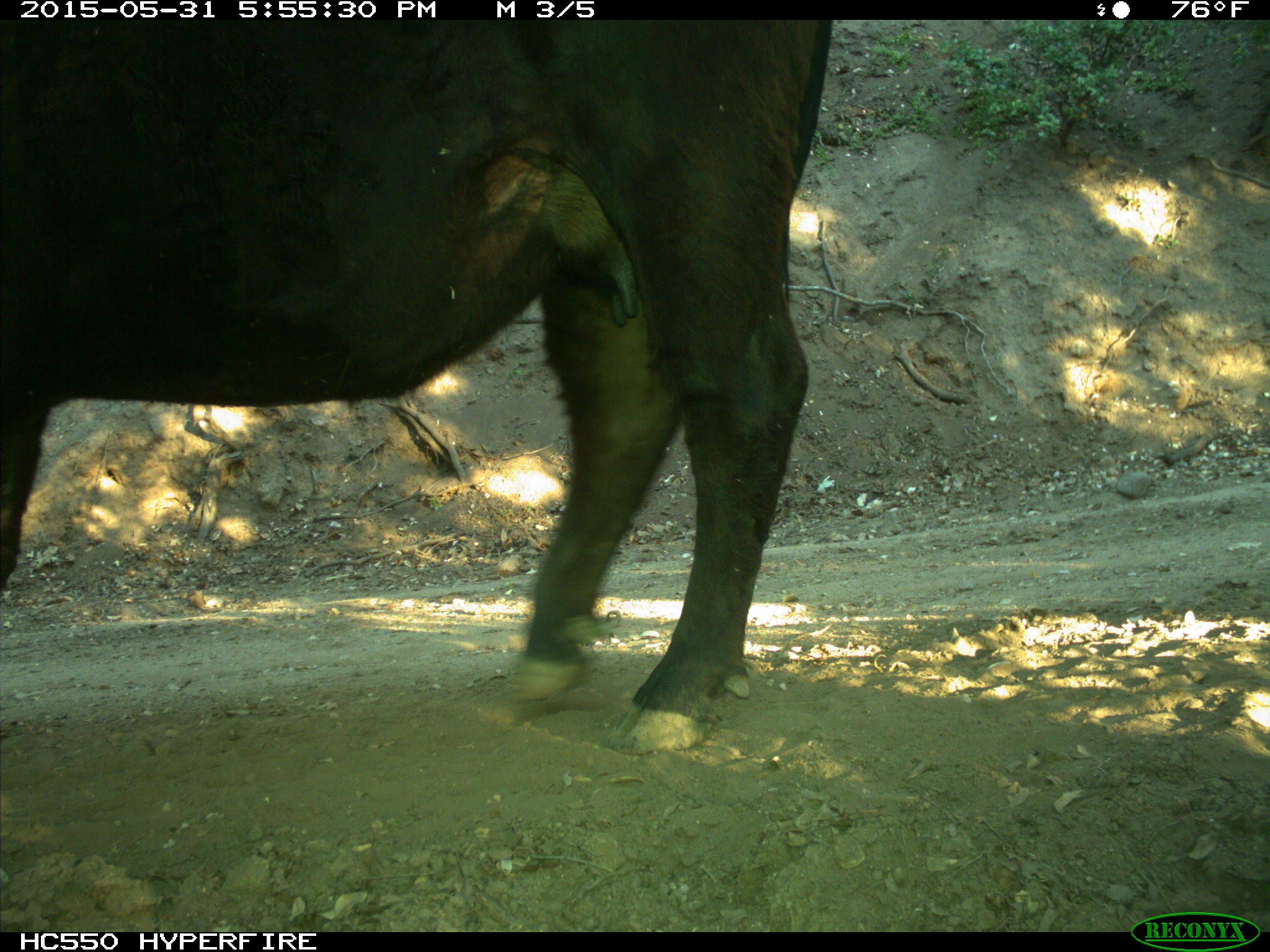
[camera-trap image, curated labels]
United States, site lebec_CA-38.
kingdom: Animalia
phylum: Chordata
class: Mammalia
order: Artiodactyla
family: Bovidae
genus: Bos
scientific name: Bos taurus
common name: domestic cow